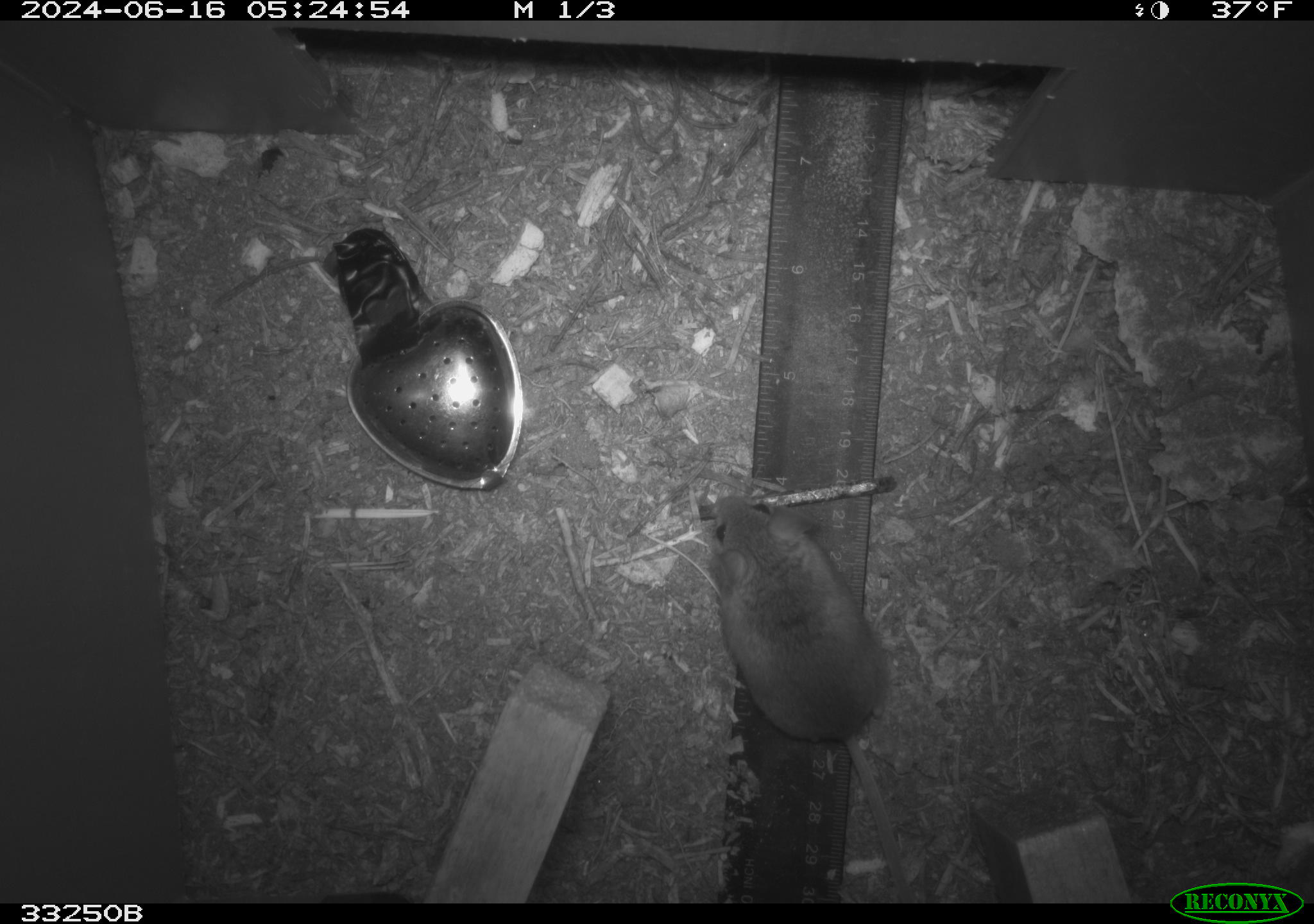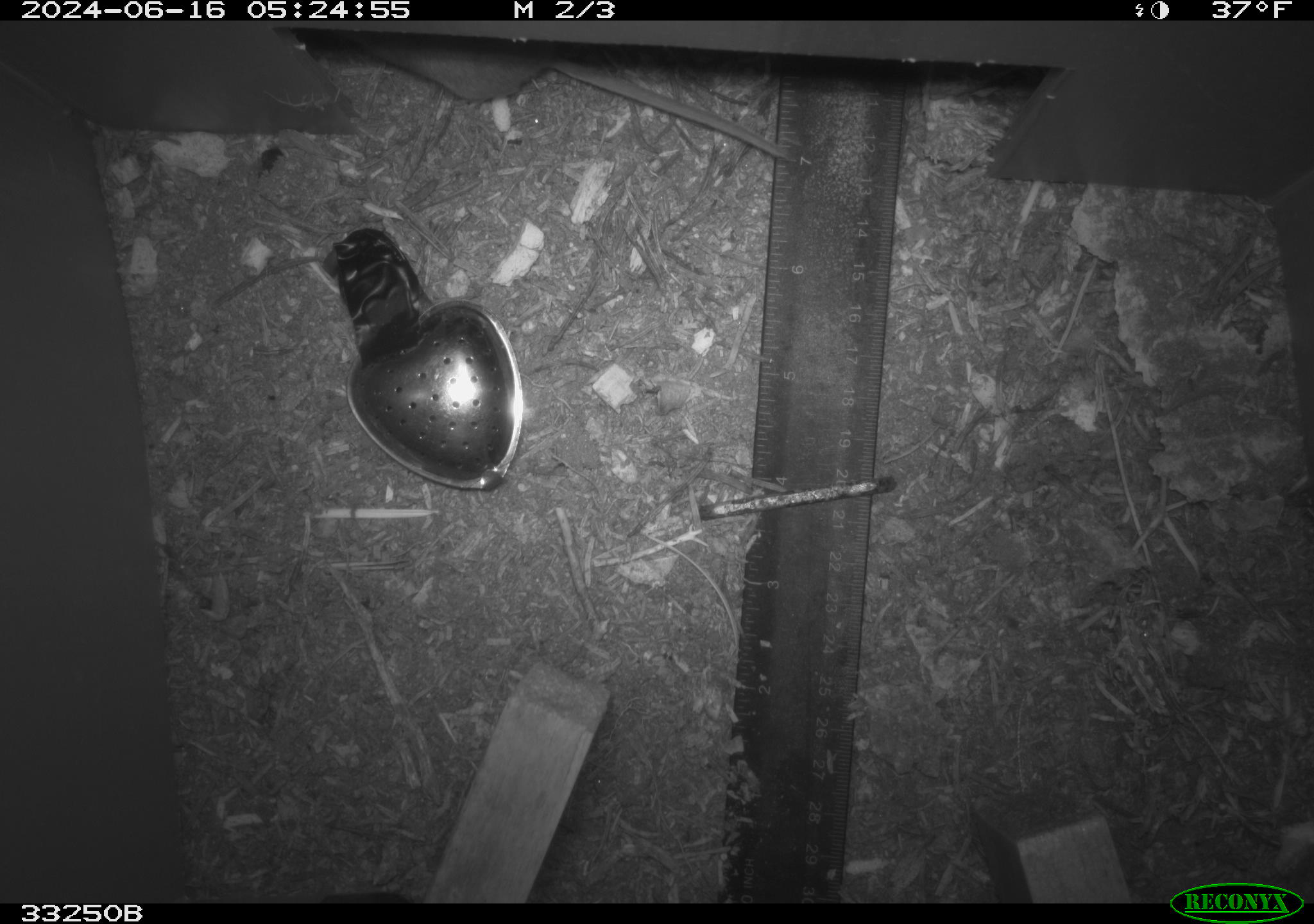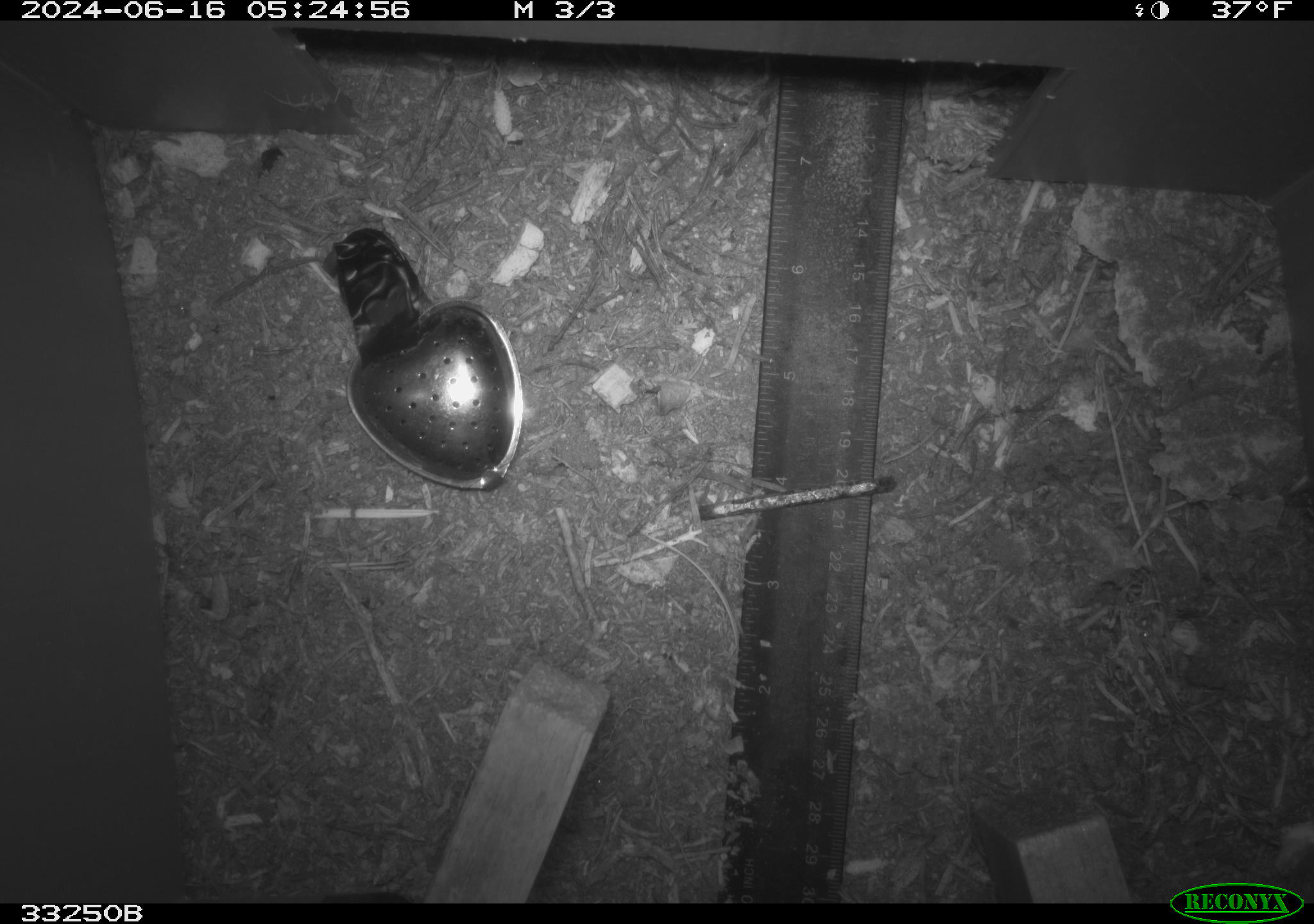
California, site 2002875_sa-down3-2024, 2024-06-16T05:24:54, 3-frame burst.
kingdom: Animalia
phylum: Chordata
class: Mammalia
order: Rodentia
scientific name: Rodentia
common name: rodent